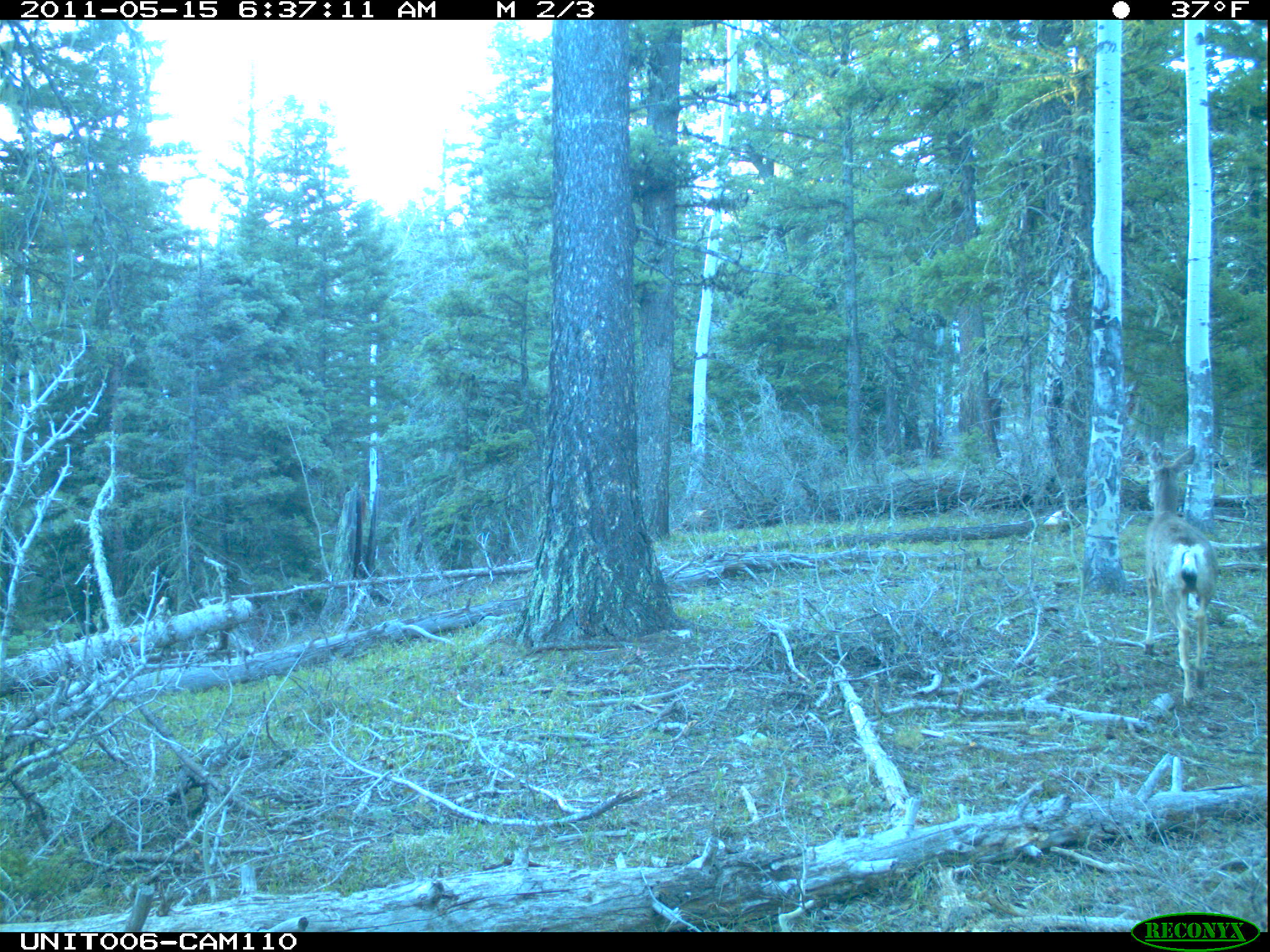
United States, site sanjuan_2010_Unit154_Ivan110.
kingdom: Animalia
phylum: Chordata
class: Mammalia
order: Artiodactyla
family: Cervidae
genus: Odocoileus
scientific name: Odocoileus hemionus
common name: mule deer